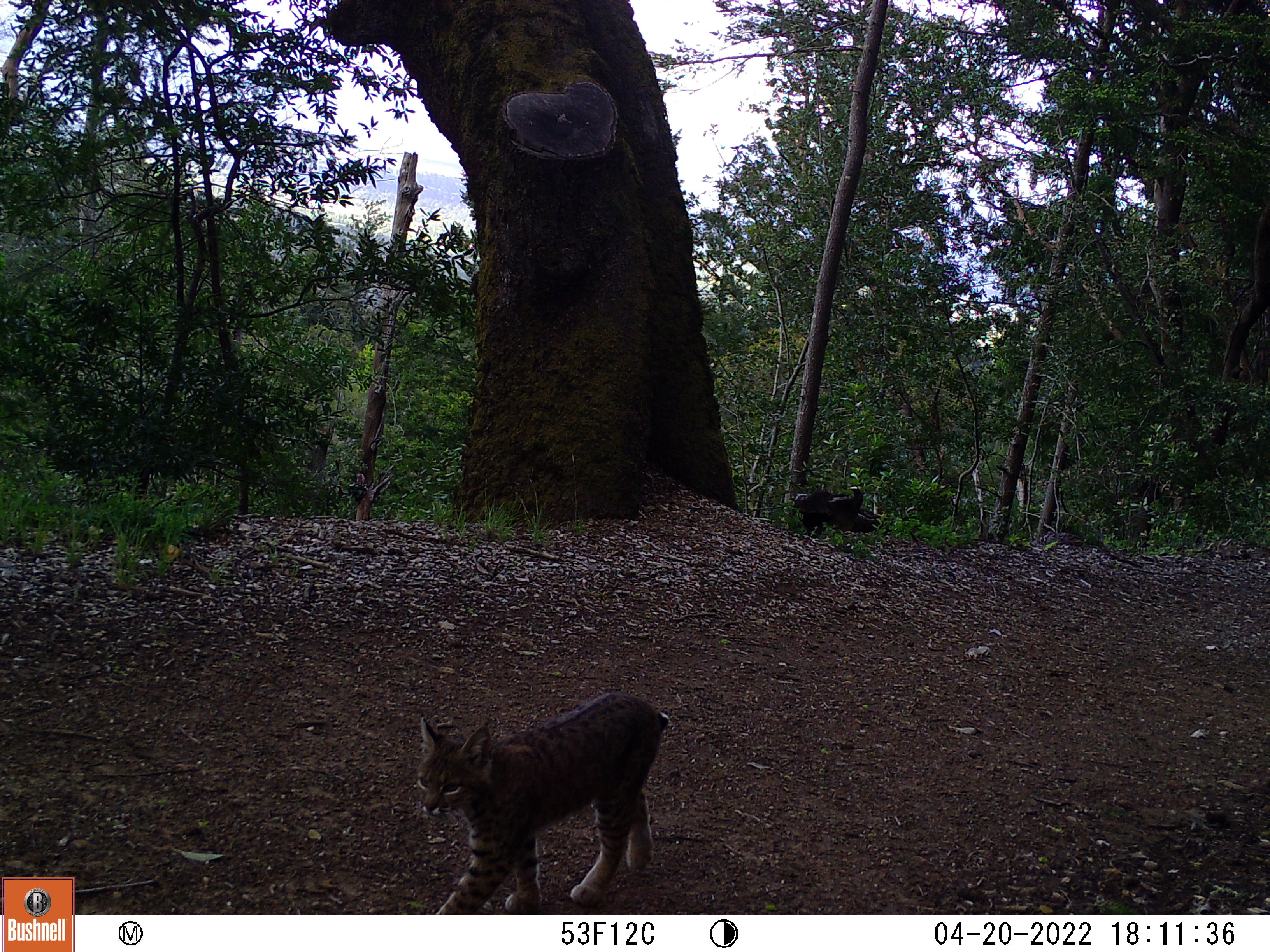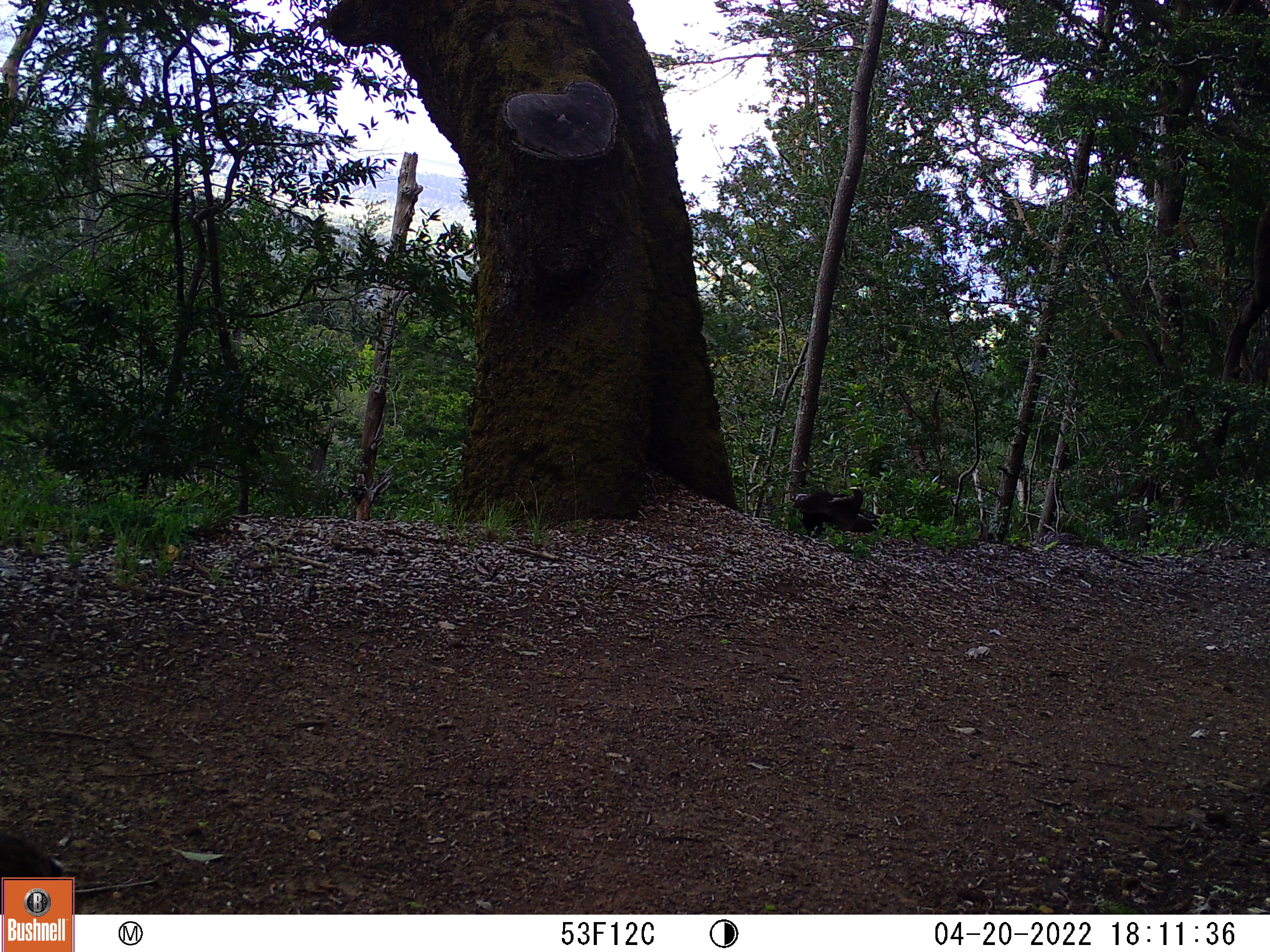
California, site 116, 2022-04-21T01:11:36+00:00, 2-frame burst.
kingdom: Animalia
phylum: Chordata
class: Mammalia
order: Carnivora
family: Felidae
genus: Lynx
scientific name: Lynx rufus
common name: bobcat